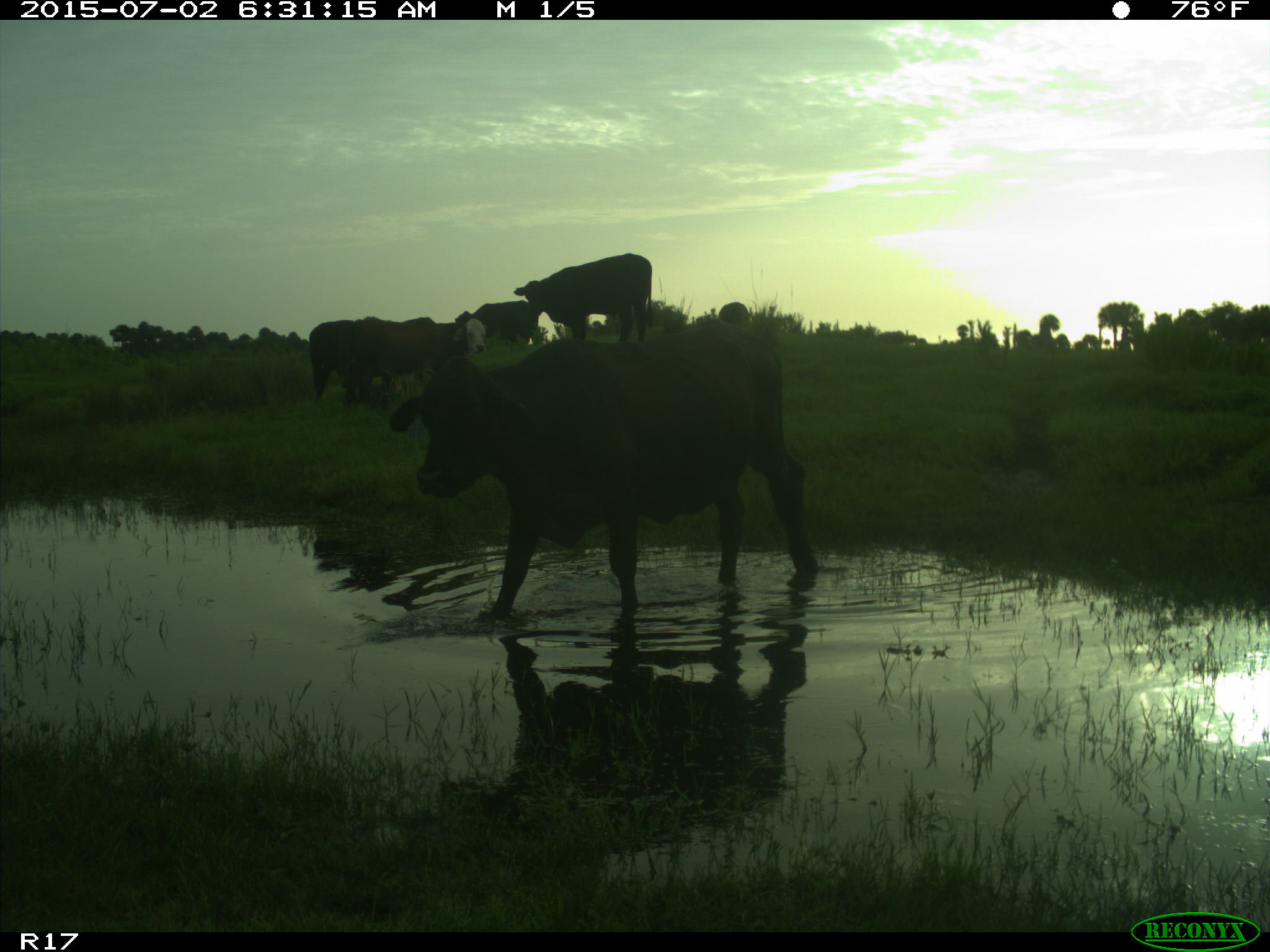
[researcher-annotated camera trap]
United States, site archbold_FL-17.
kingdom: Animalia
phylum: Chordata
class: Mammalia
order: Artiodactyla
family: Bovidae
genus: Bos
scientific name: Bos taurus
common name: domestic cow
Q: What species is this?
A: Bos taurus (domestic cow).